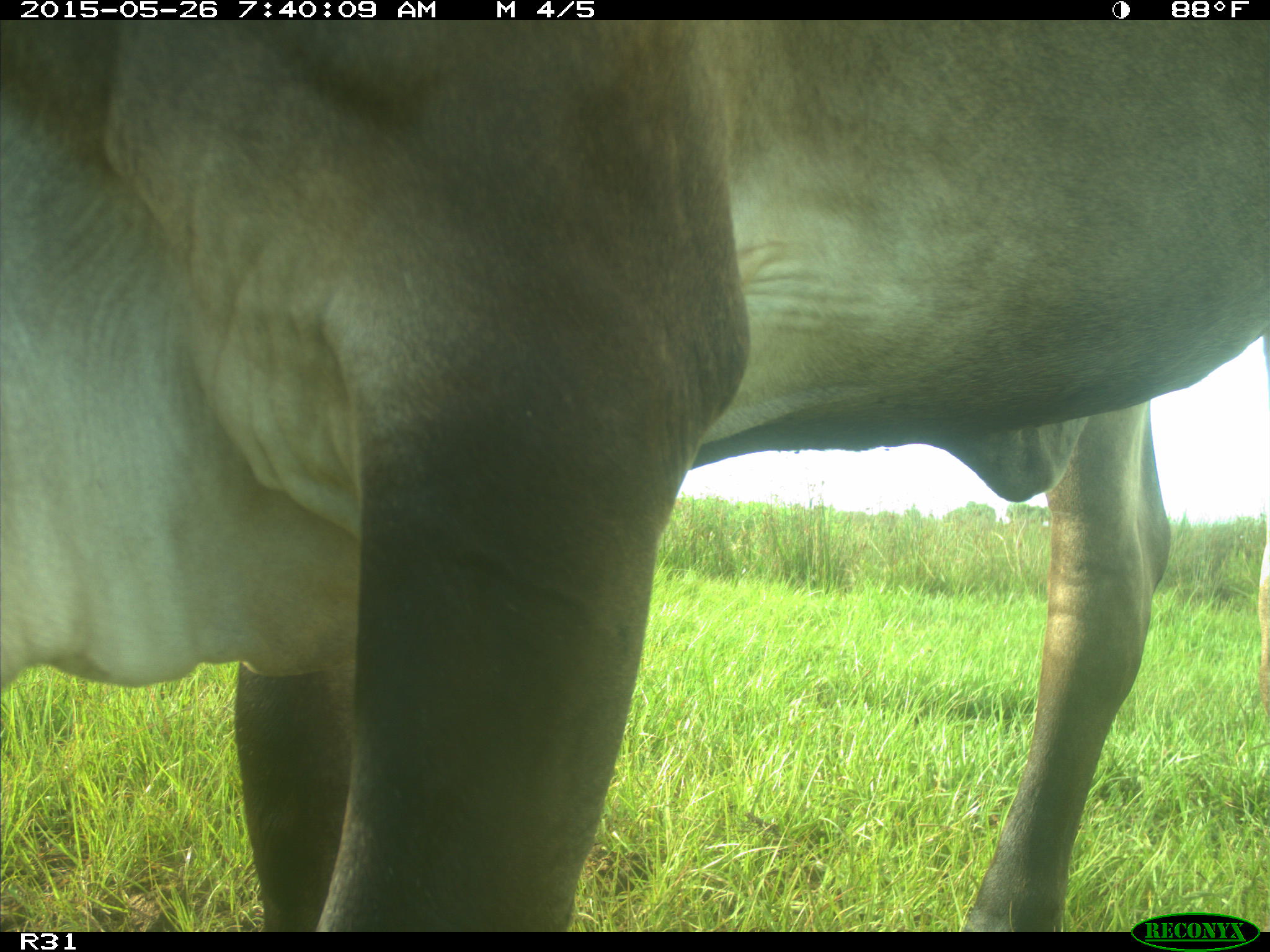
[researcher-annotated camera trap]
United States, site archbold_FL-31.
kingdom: Animalia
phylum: Chordata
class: Mammalia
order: Artiodactyla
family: Bovidae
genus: Bos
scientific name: Bos taurus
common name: domestic cow